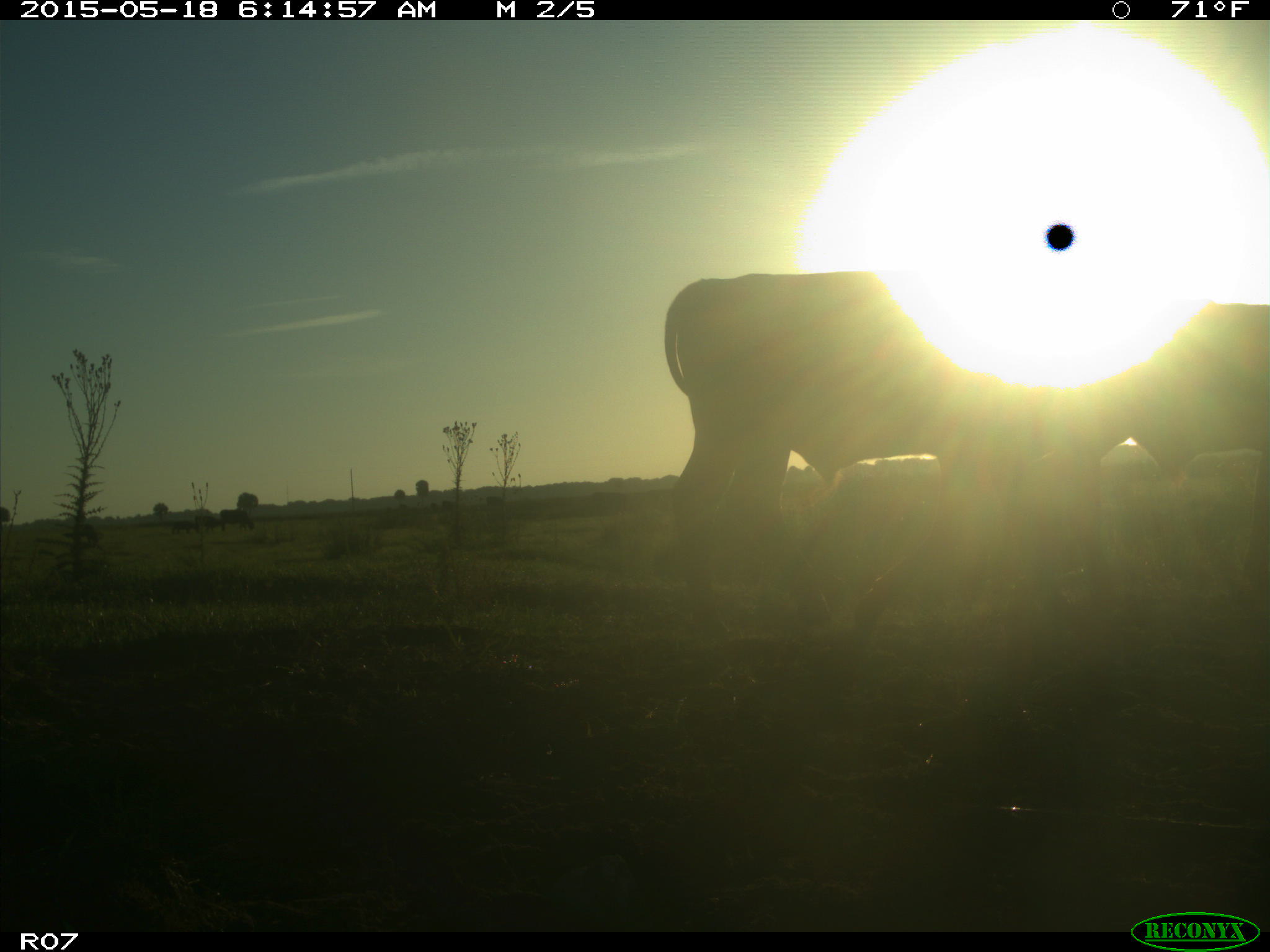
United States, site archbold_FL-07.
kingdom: Animalia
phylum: Chordata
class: Mammalia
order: Artiodactyla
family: Bovidae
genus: Bos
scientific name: Bos taurus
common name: domestic cow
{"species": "Bos taurus (domestic cow)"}